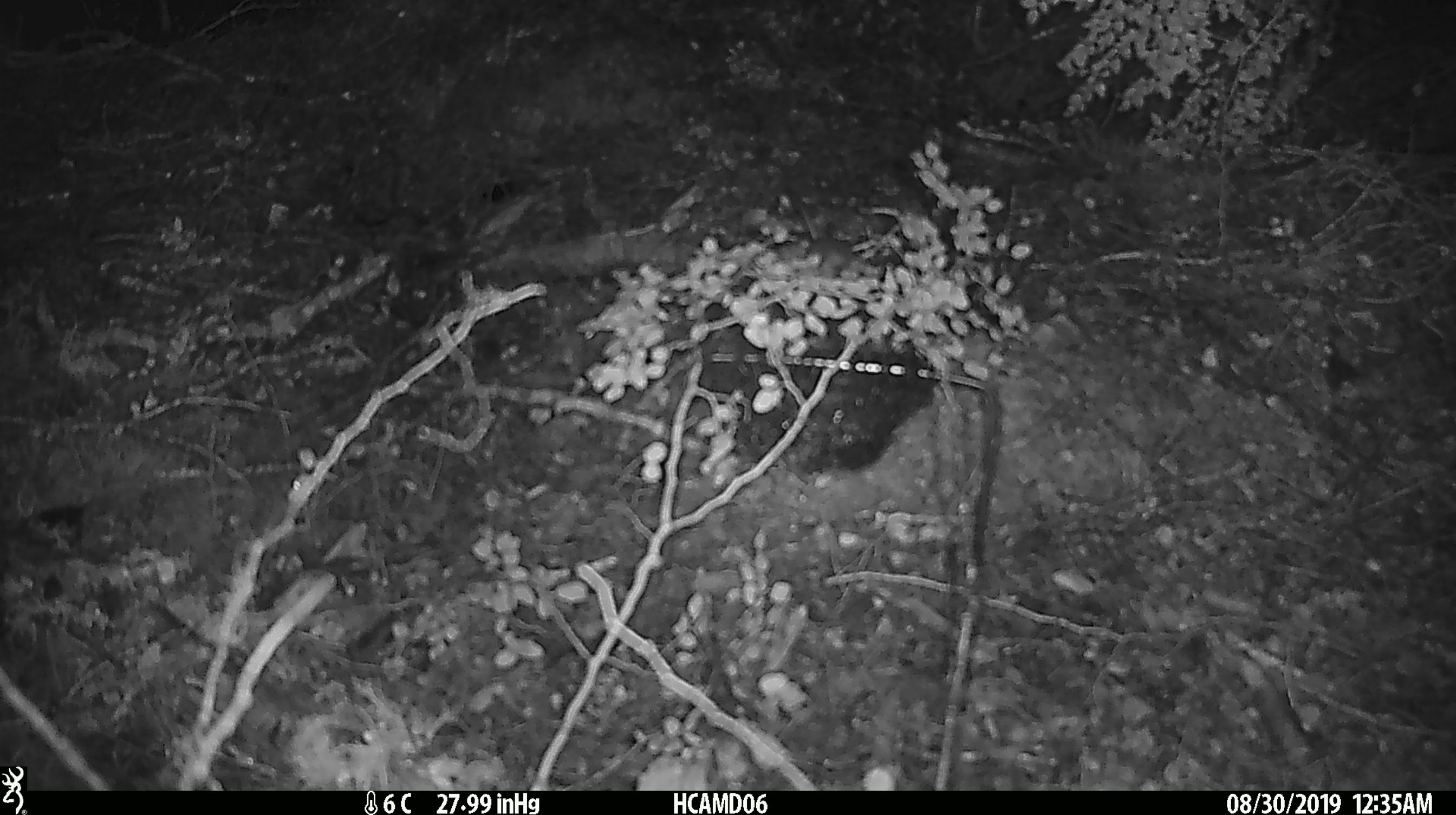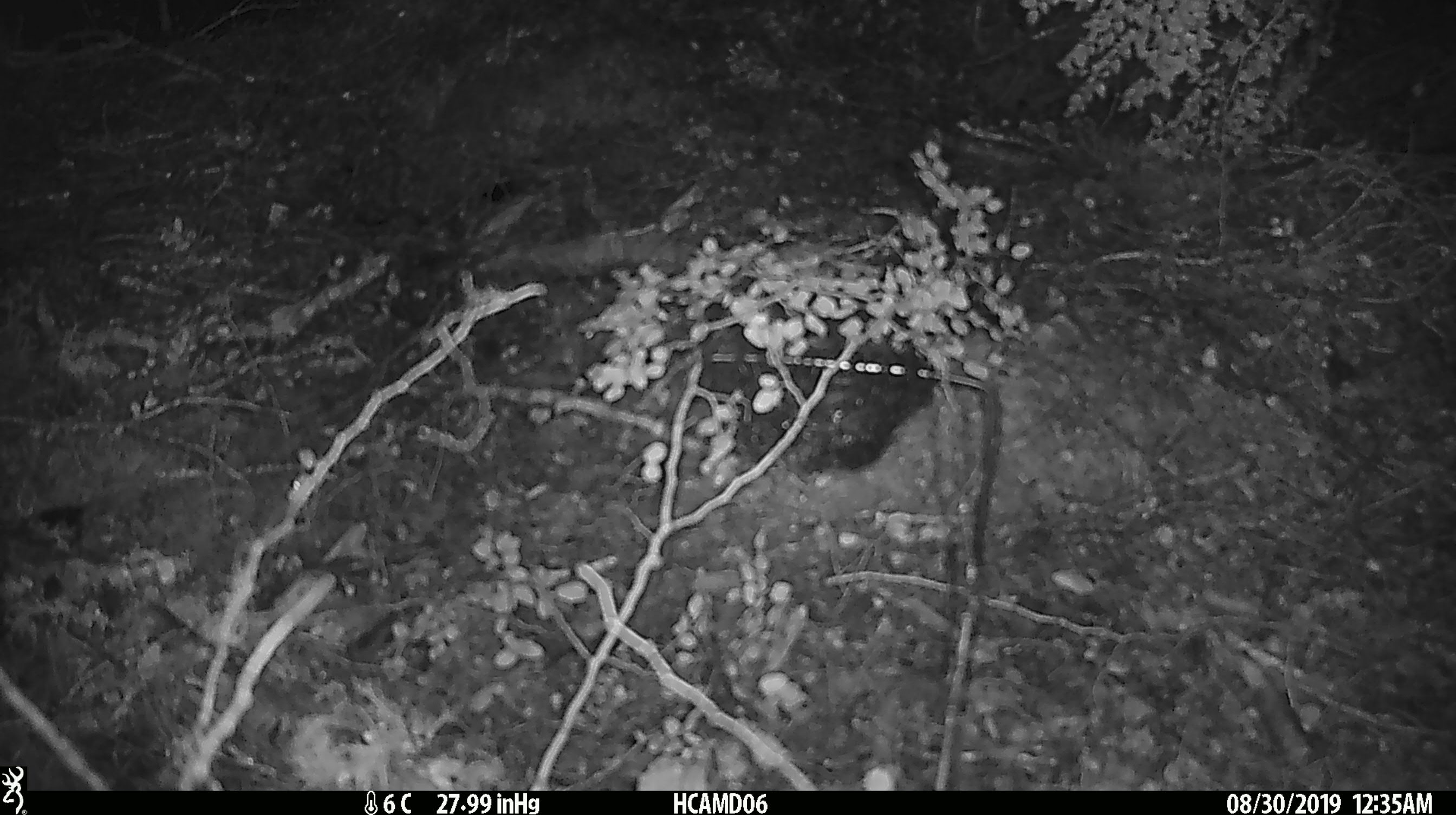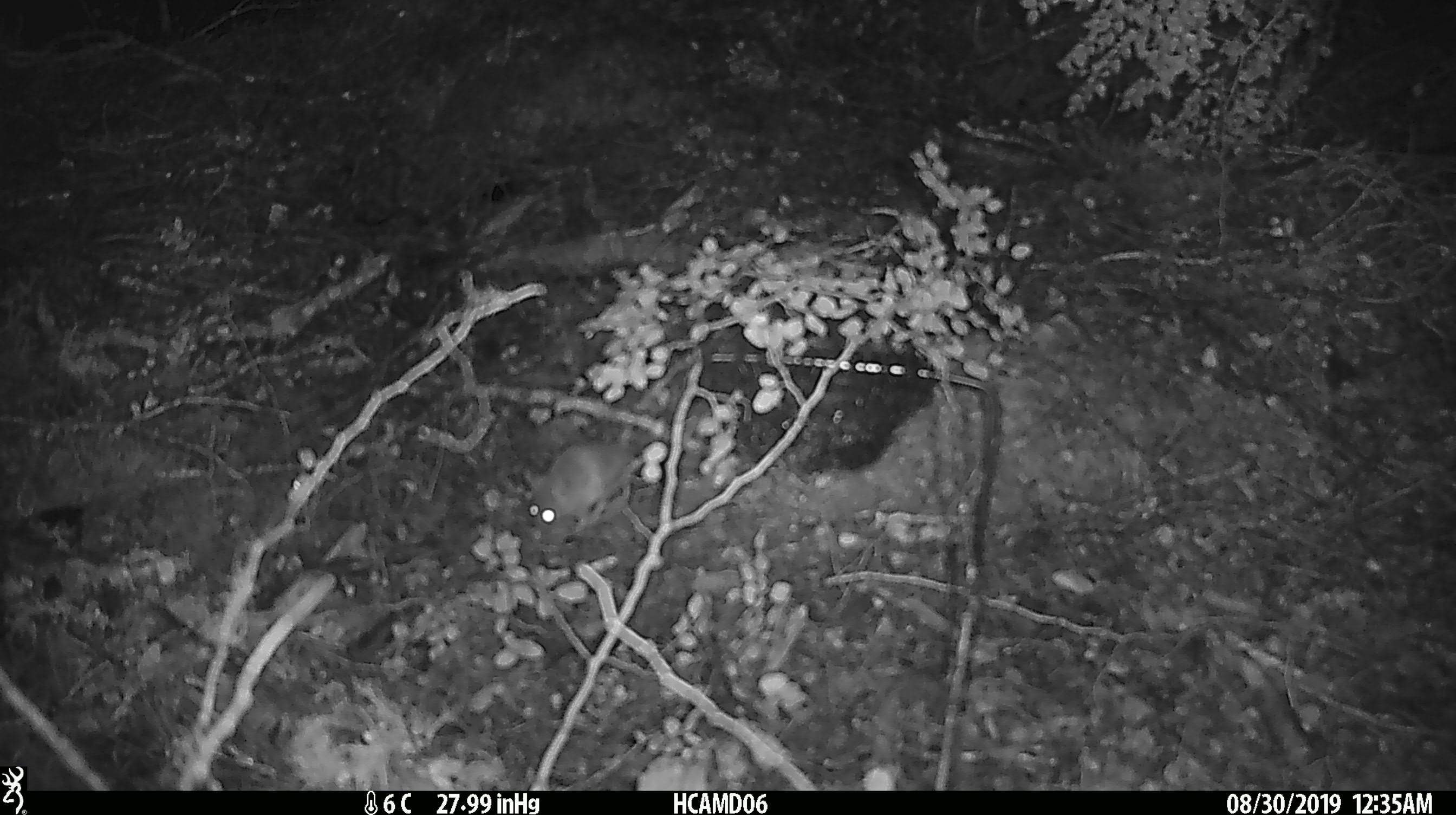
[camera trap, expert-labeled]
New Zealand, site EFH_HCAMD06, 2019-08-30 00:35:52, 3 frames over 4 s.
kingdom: Animalia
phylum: Chordata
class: Mammalia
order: Rodentia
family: Muridae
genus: Mus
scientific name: Mus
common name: mouse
Mouse (Mus).